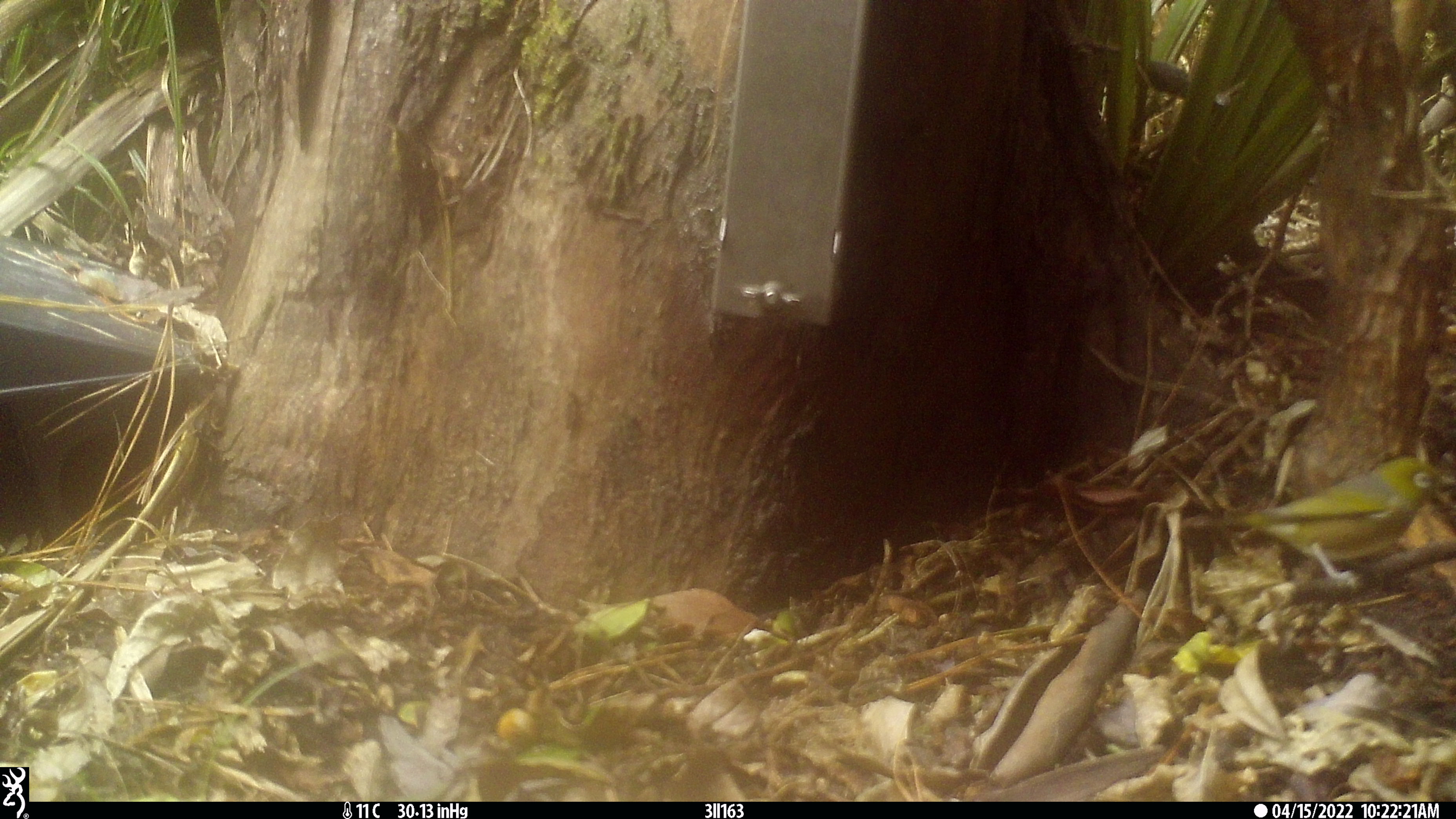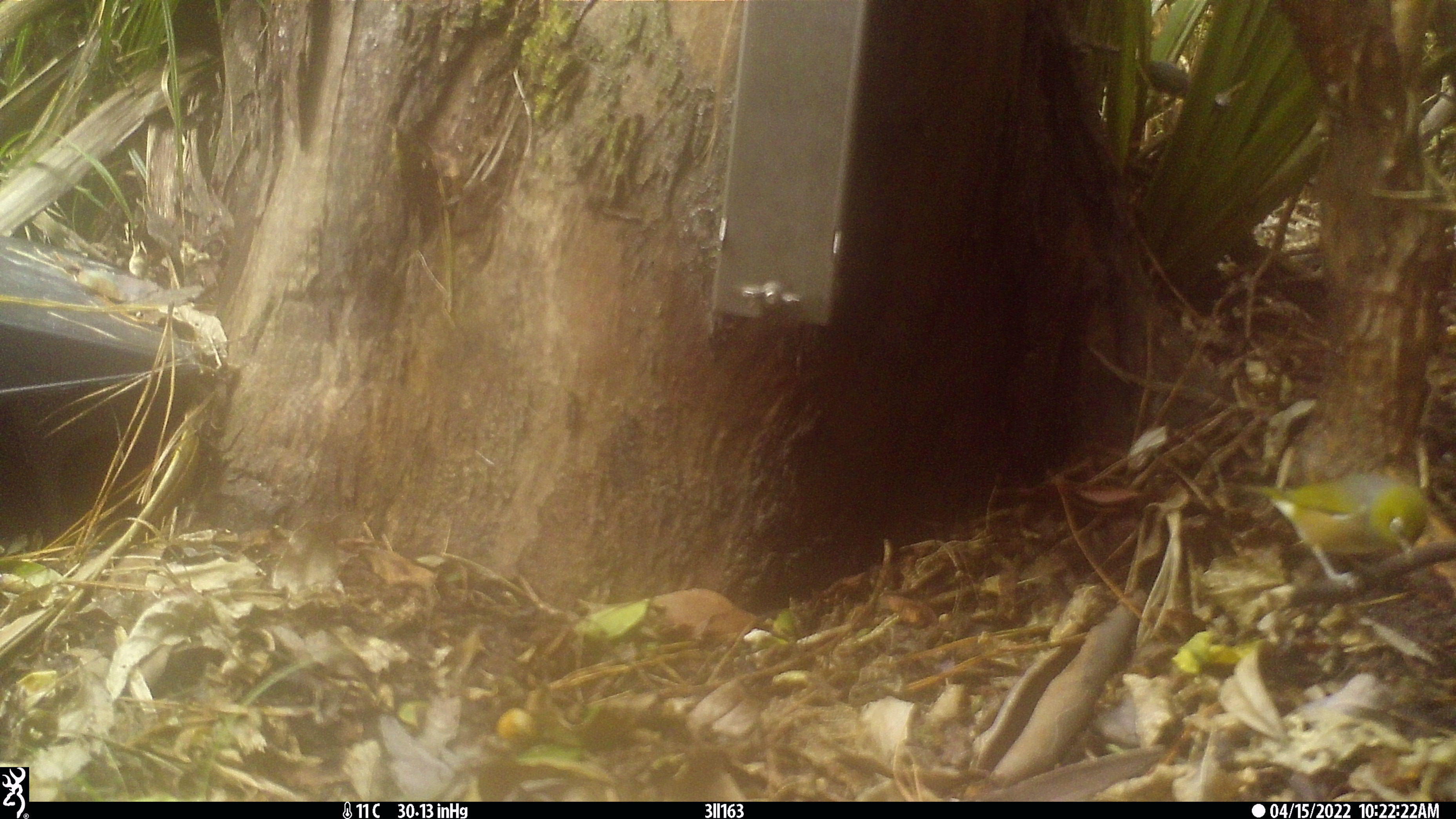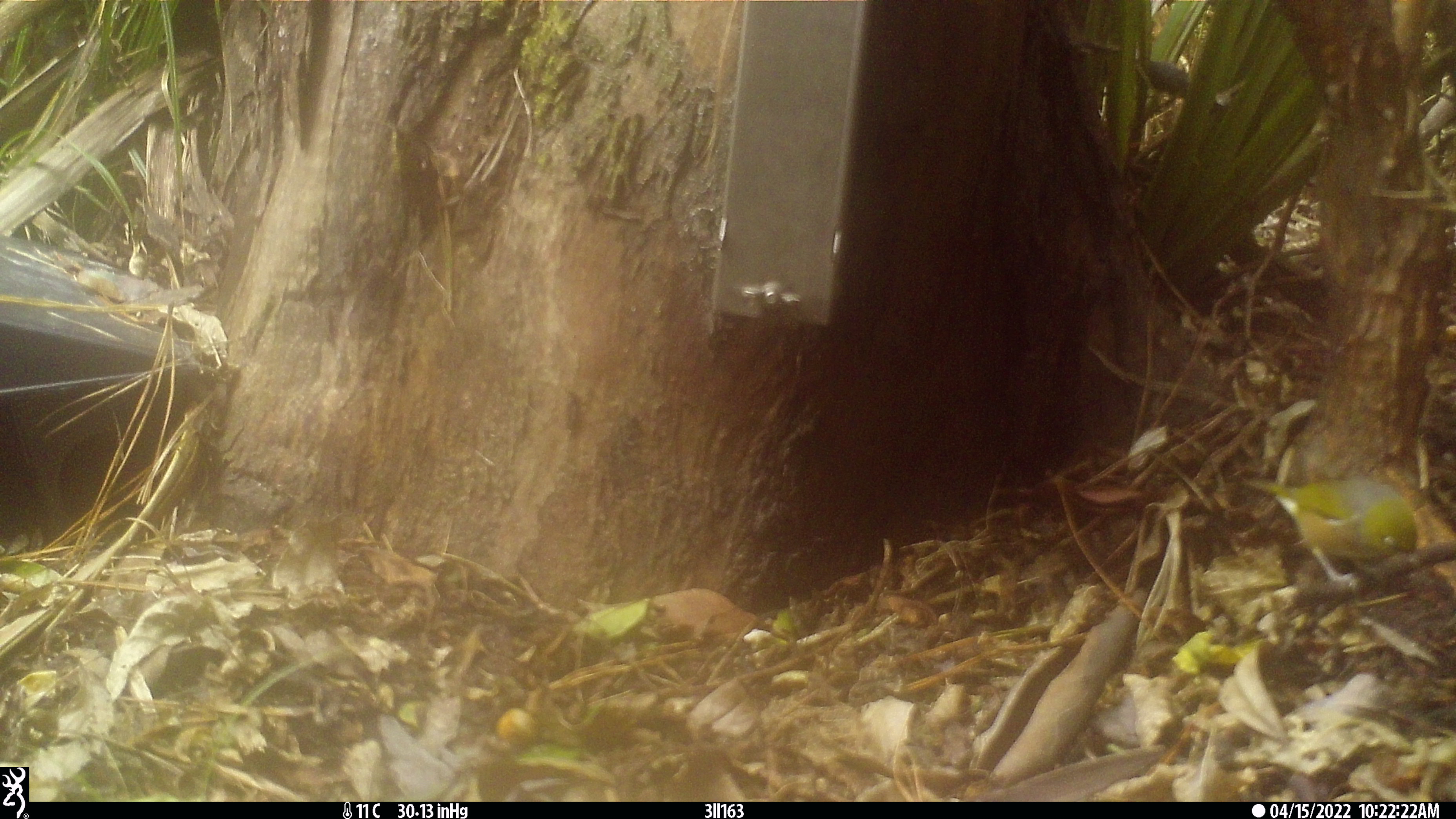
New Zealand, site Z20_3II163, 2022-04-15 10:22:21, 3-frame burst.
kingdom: Animalia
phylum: Chordata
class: Aves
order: Passeriformes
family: Zosteropidae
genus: Zosterops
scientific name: Zosterops lateralis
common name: silvereye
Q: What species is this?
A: Silvereye (Zosterops lateralis).